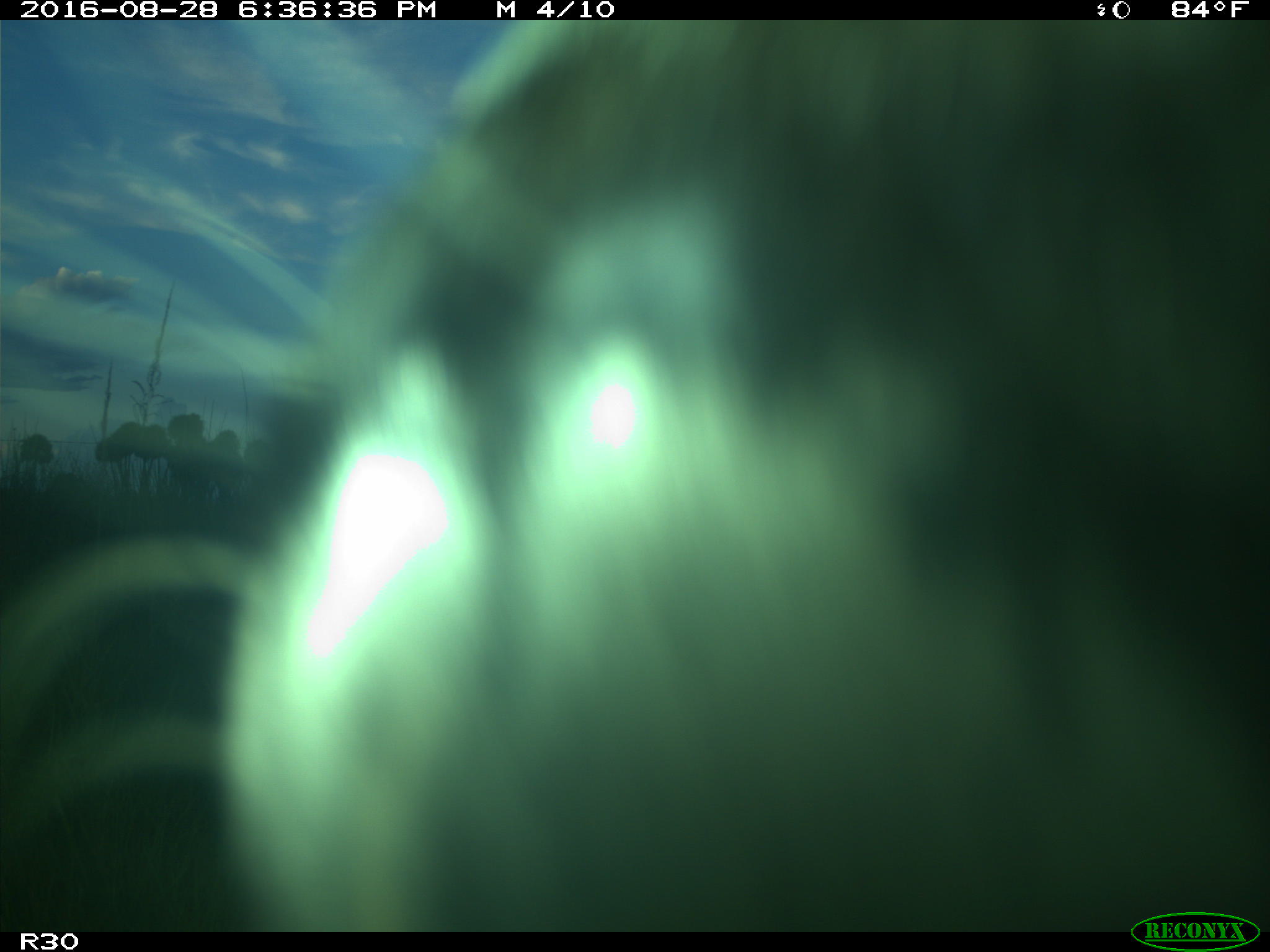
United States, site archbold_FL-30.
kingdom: Animalia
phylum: Chordata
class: Mammalia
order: Artiodactyla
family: Bovidae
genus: Bos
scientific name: Bos taurus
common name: domestic cow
Bos taurus (domestic cow).